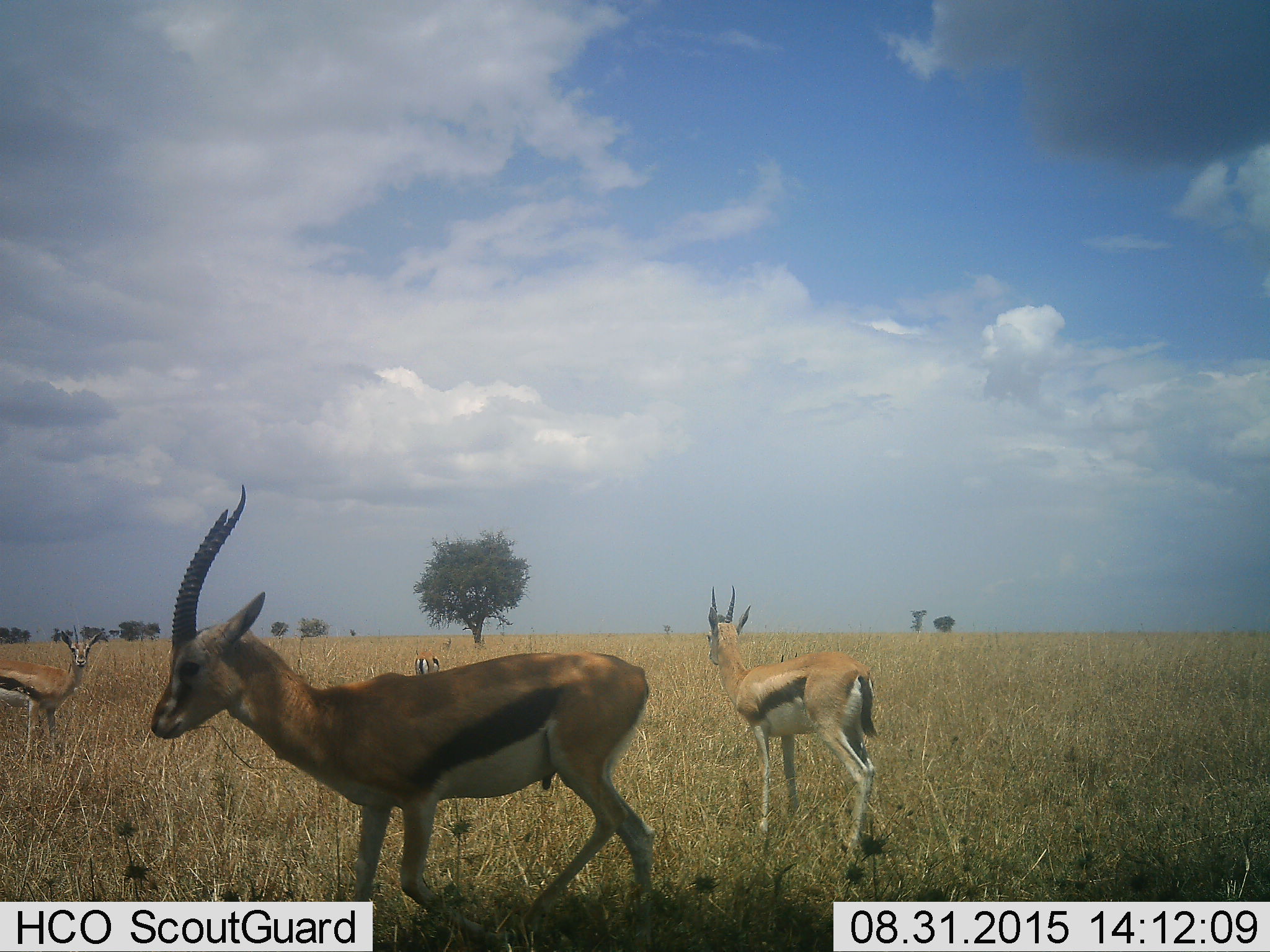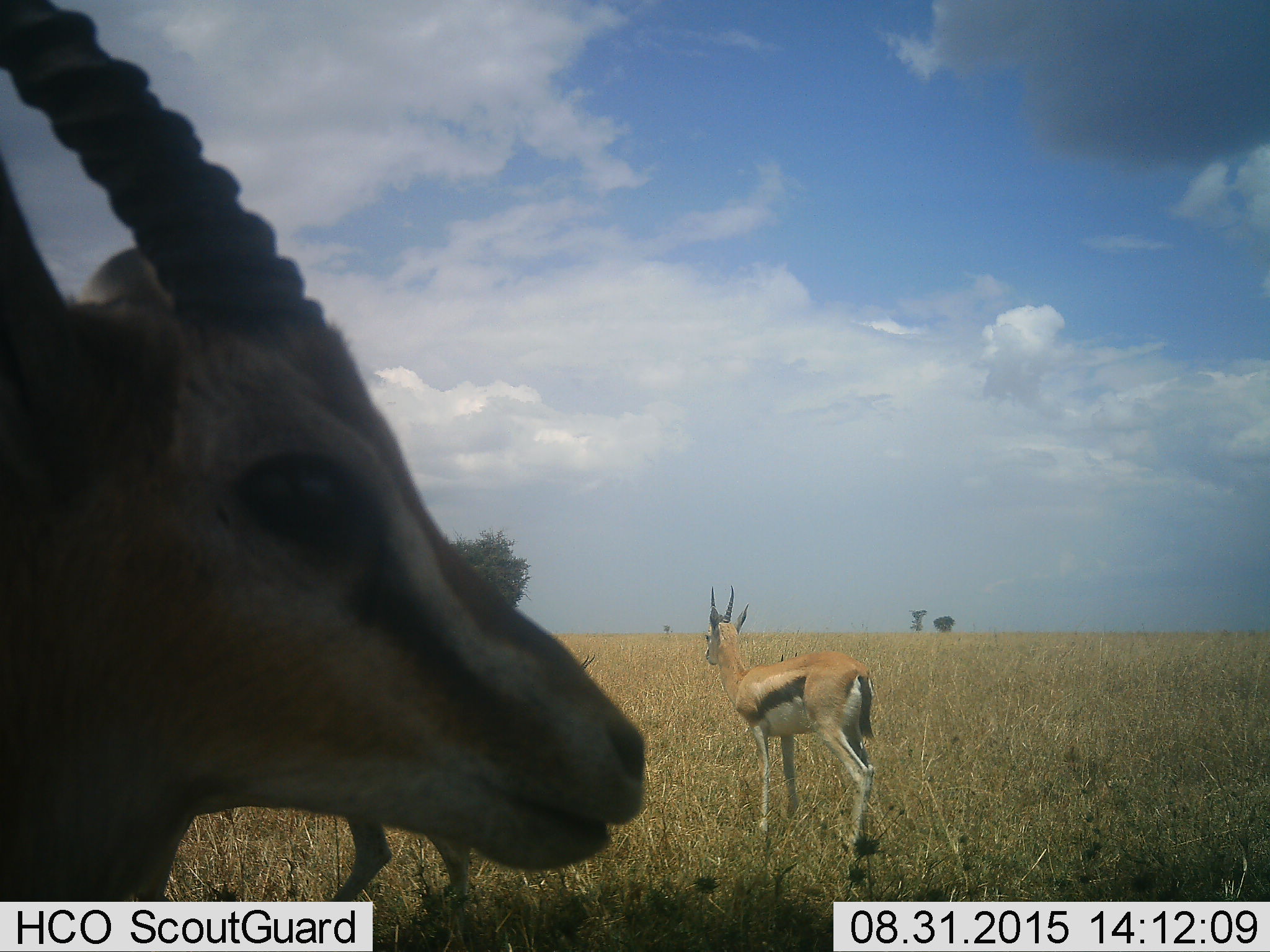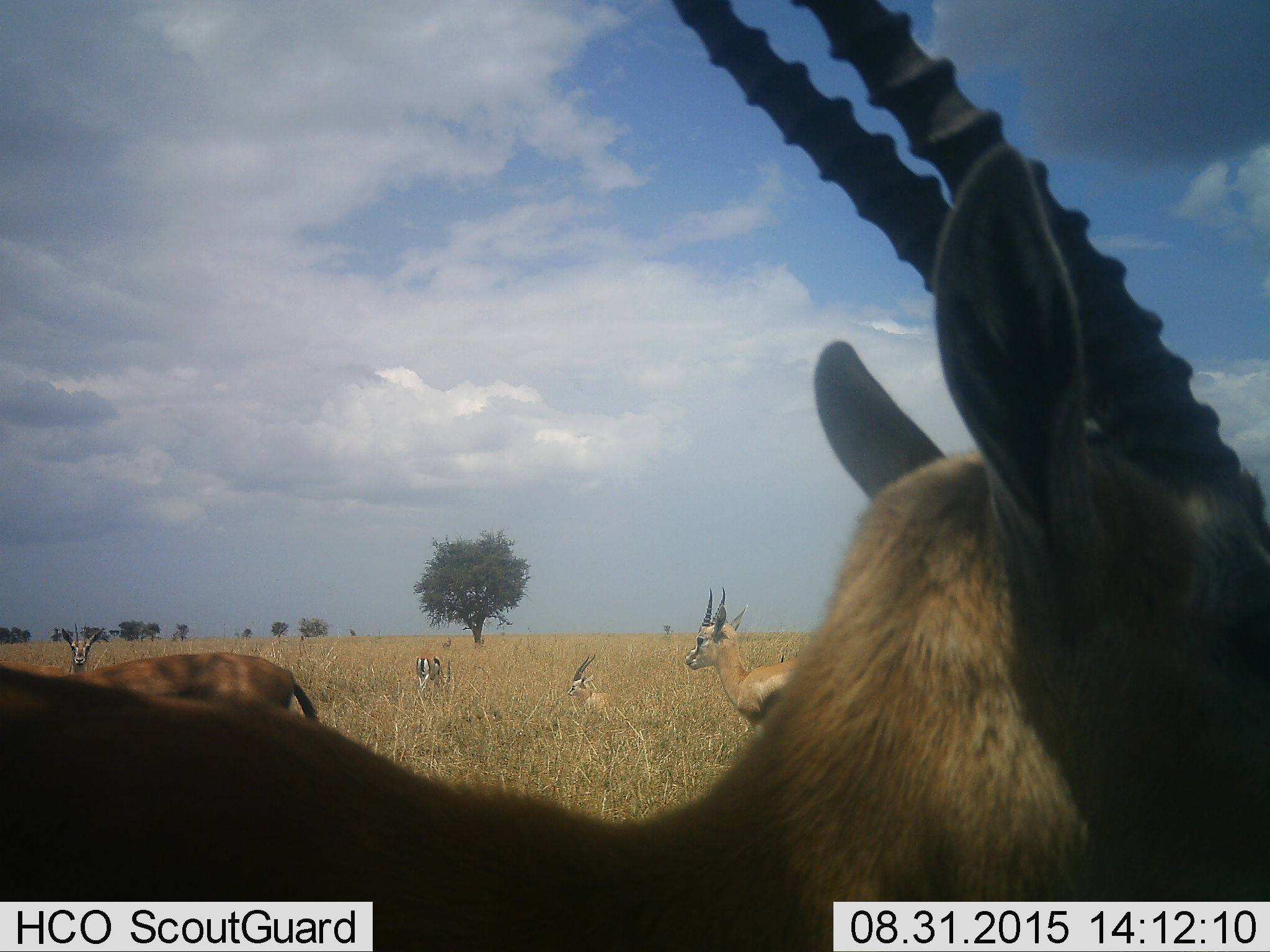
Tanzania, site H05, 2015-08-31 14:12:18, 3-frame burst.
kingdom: Animalia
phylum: Chordata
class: Mammalia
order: Artiodactyla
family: Bovidae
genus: Eudorcas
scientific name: Eudorcas thomsonii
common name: thomson's gazelle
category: gazellethomsons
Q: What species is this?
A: Gazellethomsons (thomson's gazelle) (Eudorcas thomsonii).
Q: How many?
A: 6.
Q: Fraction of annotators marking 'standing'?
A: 70%.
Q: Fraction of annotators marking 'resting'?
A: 10%.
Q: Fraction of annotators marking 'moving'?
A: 80%.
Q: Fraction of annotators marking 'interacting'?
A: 0%.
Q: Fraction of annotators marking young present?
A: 20%.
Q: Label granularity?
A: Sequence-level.